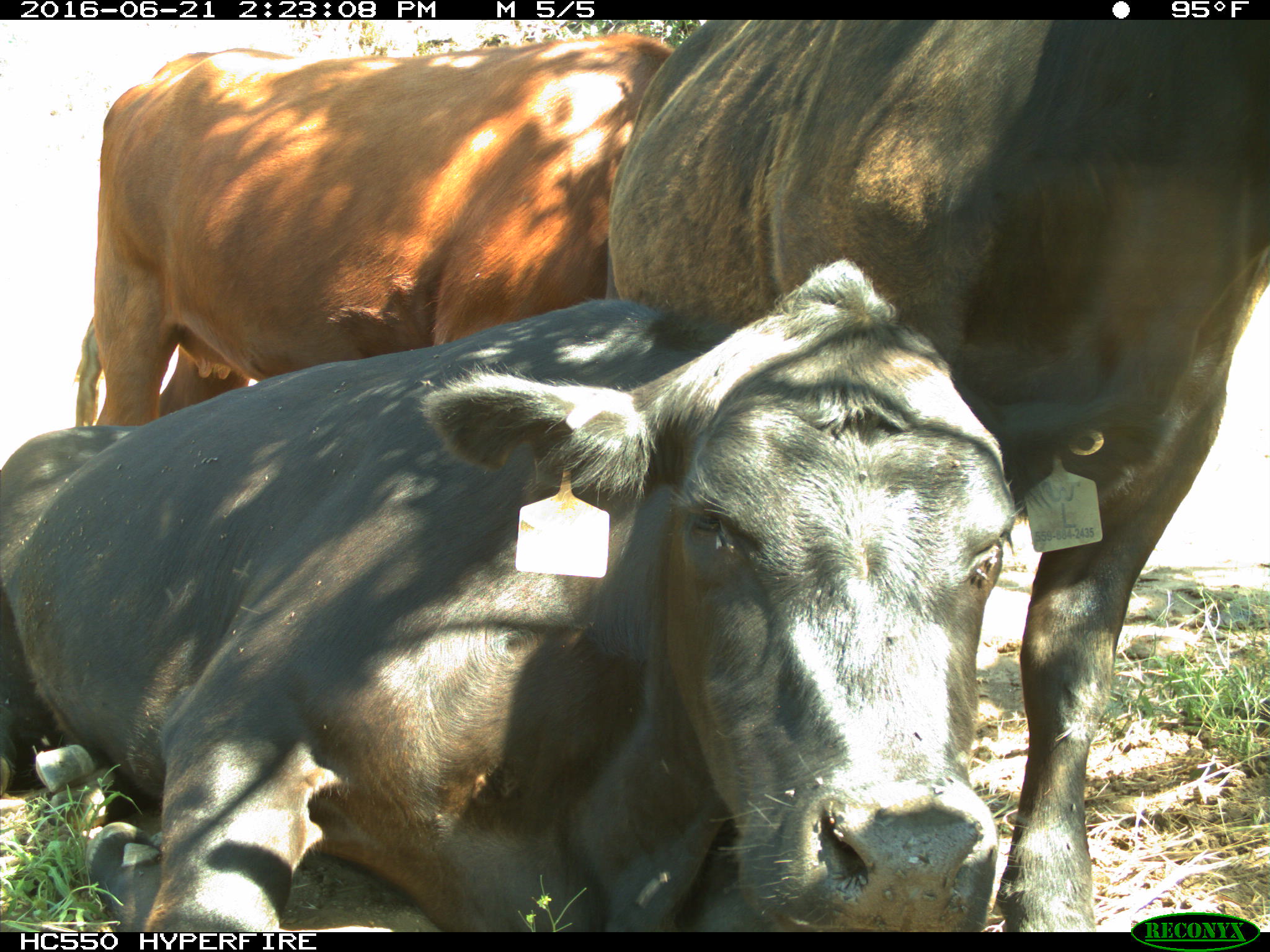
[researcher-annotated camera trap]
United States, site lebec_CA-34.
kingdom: Animalia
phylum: Chordata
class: Mammalia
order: Artiodactyla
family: Bovidae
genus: Bos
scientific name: Bos taurus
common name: domestic cow